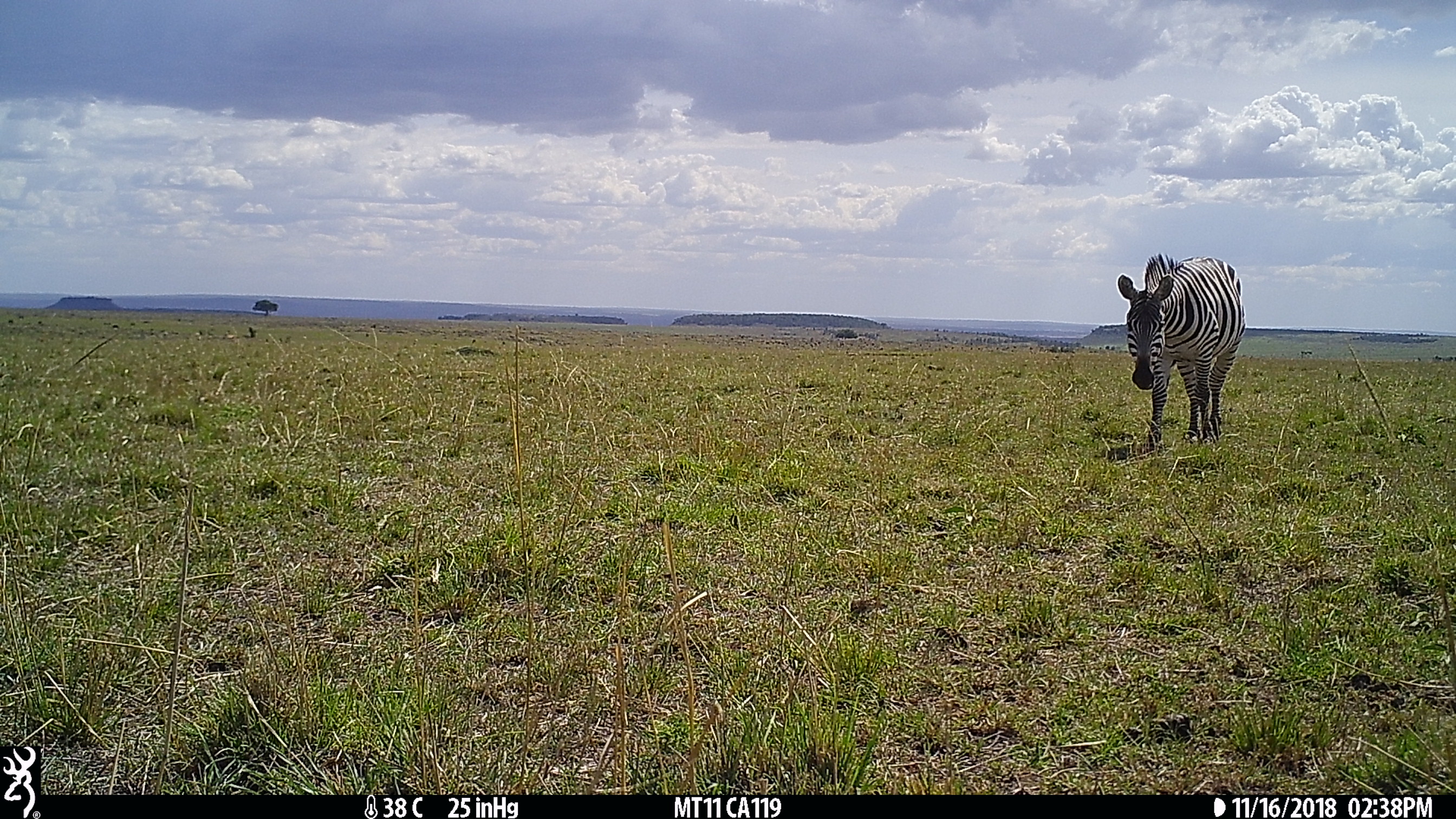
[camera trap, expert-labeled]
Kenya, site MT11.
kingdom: Animalia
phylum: Chordata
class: Mammalia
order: Perissodactyla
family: Equidae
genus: Equus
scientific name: Equus quagga burchellii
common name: burchell's zebra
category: zebra